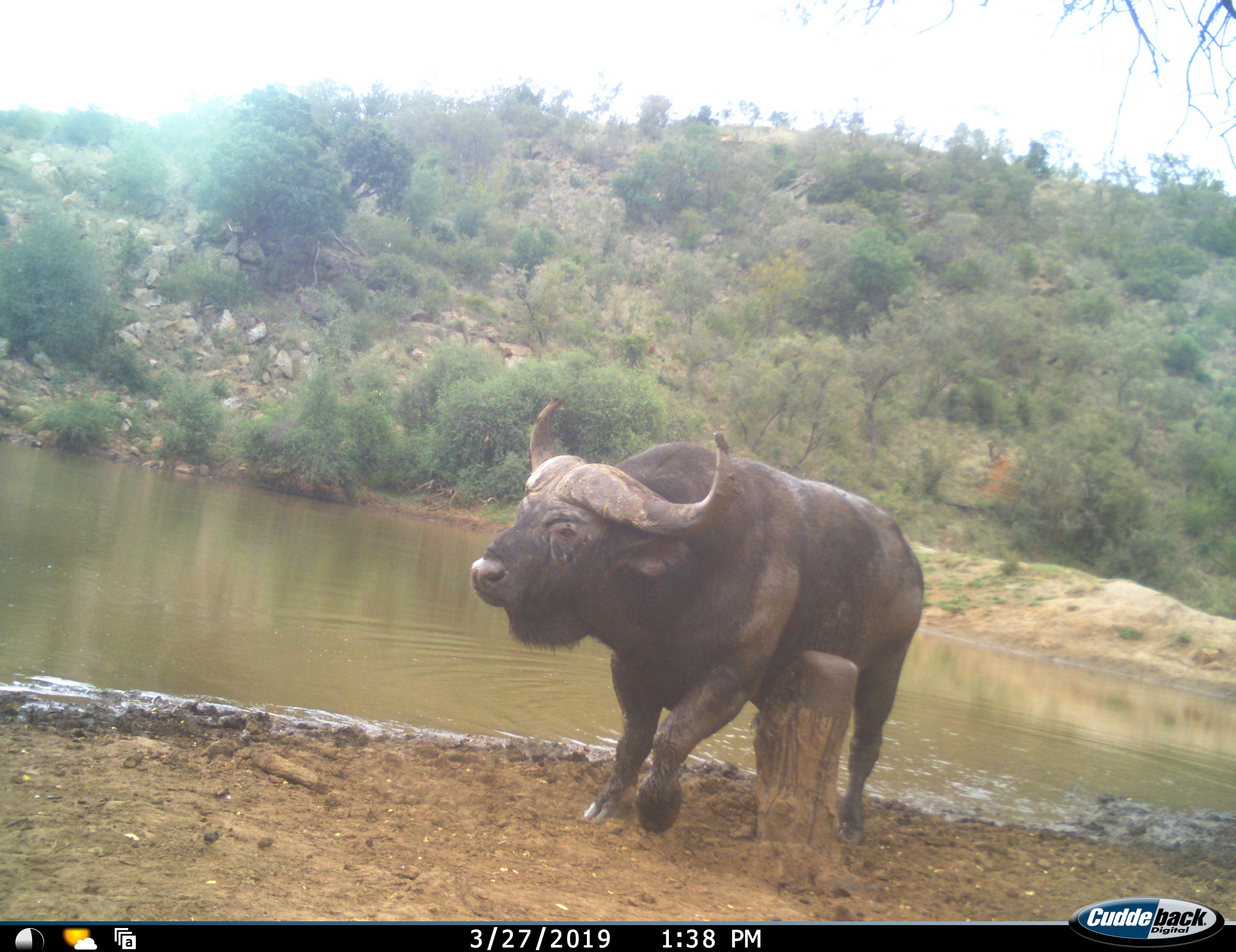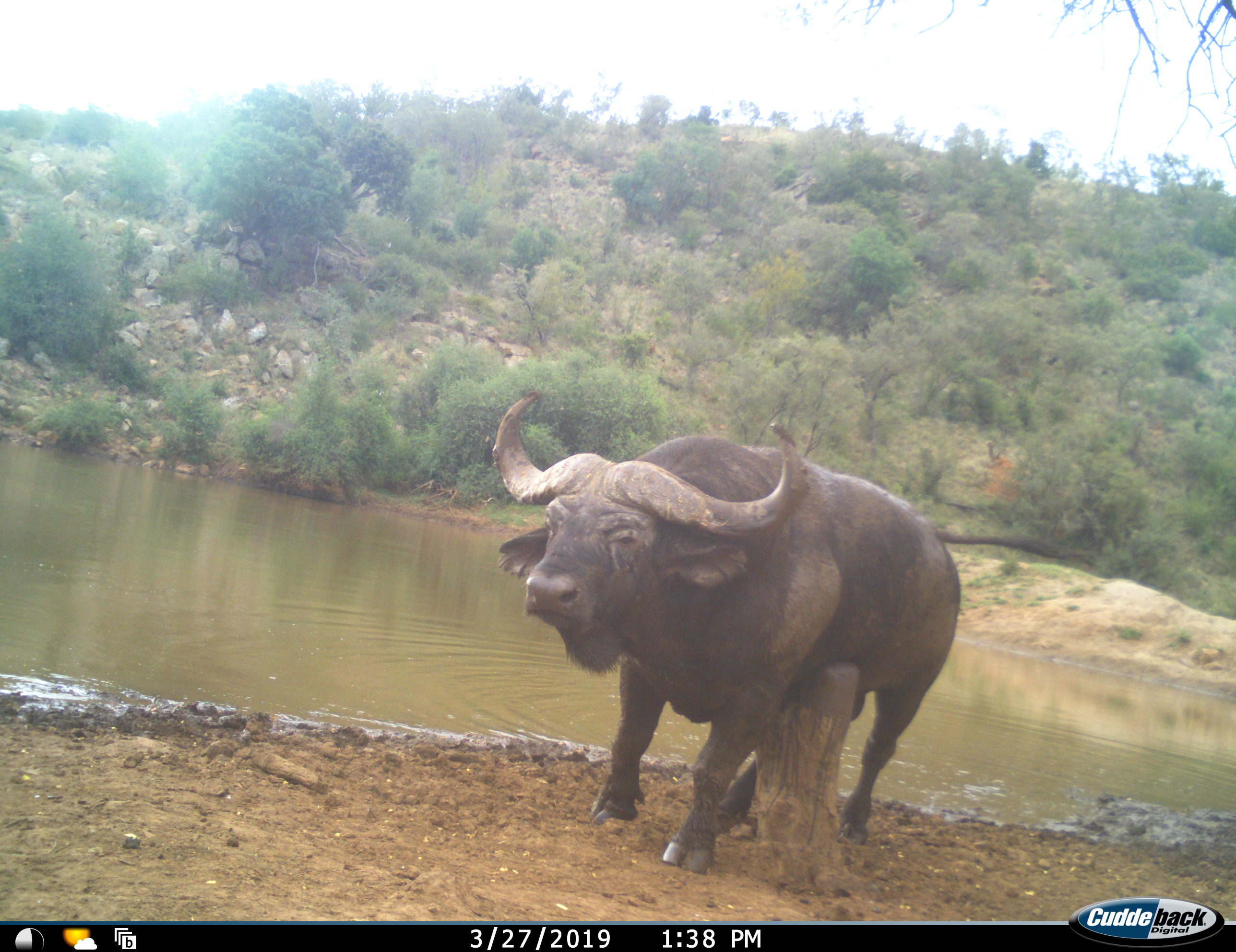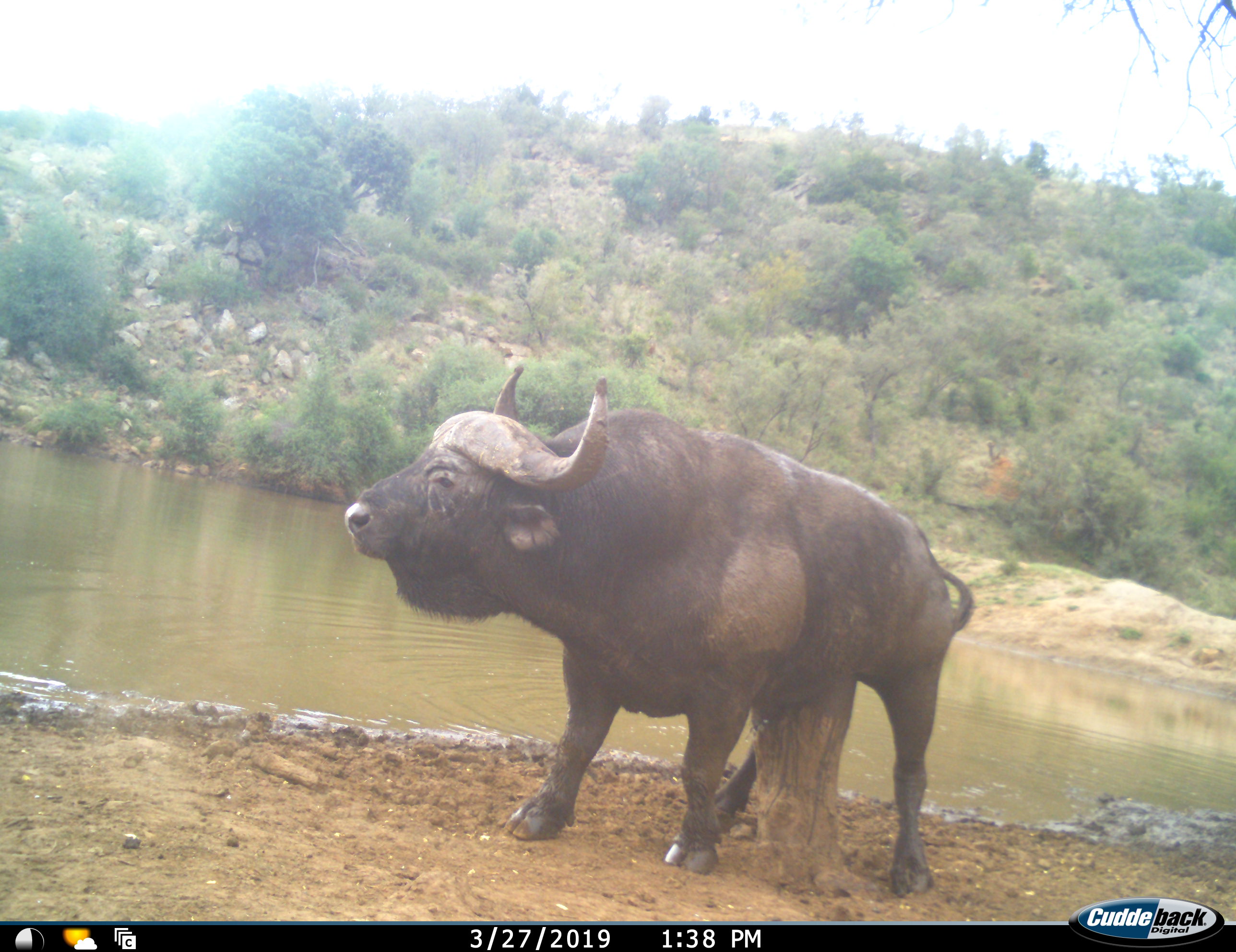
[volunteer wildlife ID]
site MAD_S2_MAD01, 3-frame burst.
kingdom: Animalia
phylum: Chordata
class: Mammalia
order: Artiodactyla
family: Bovidae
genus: Syncerus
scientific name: Syncerus caffer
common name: african buffalo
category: buffalo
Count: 1.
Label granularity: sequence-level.